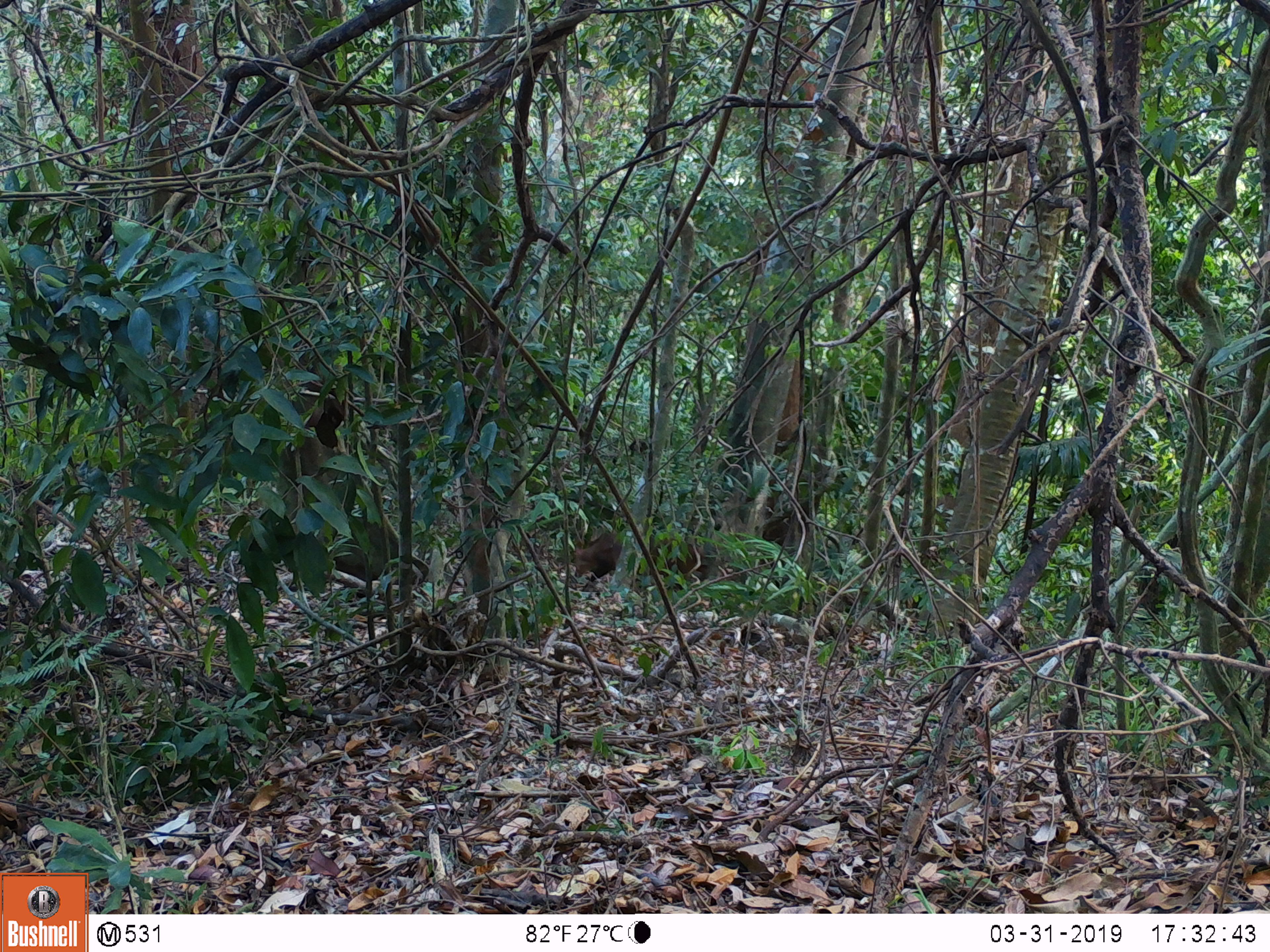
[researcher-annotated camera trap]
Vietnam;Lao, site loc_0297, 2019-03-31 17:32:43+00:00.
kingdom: Animalia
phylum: Chordata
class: Mammalia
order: Artiodactyla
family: Cervidae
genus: Muntiacus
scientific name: Muntiacus rooseveltorum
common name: roosevelt's muntjac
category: roosevelts muntjac group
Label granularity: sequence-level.